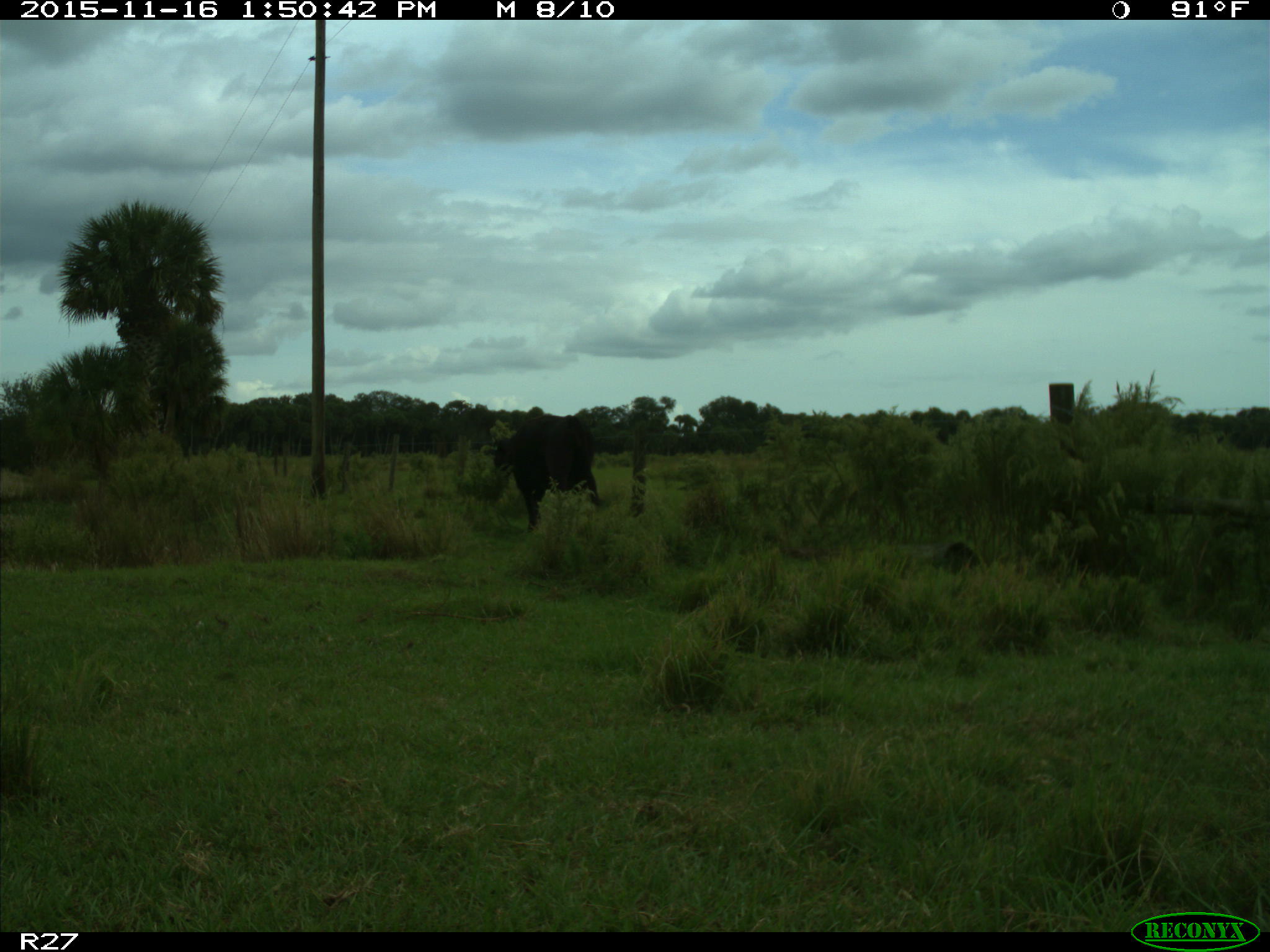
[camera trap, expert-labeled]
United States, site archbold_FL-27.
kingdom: Animalia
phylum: Chordata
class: Mammalia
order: Artiodactyla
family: Bovidae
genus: Bos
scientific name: Bos taurus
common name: domestic cow